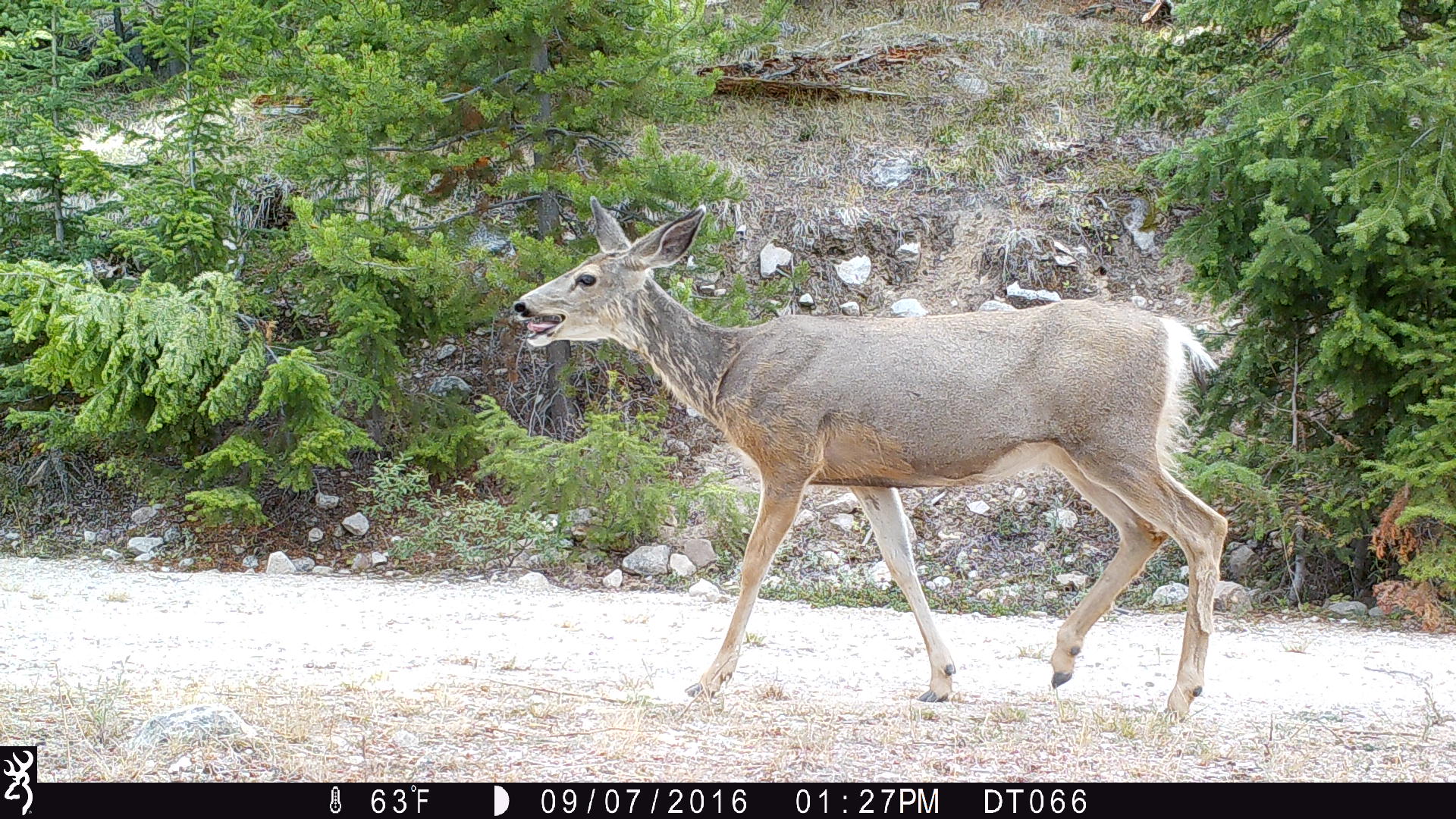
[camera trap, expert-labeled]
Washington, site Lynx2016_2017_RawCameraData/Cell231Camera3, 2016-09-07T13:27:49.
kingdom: Animalia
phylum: Chordata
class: Mammalia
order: Artiodactyla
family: Cervidae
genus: Odocoileus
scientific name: Odocoileus hemionus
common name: mule deer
Odocoileus hemionus (mule deer). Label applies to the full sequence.